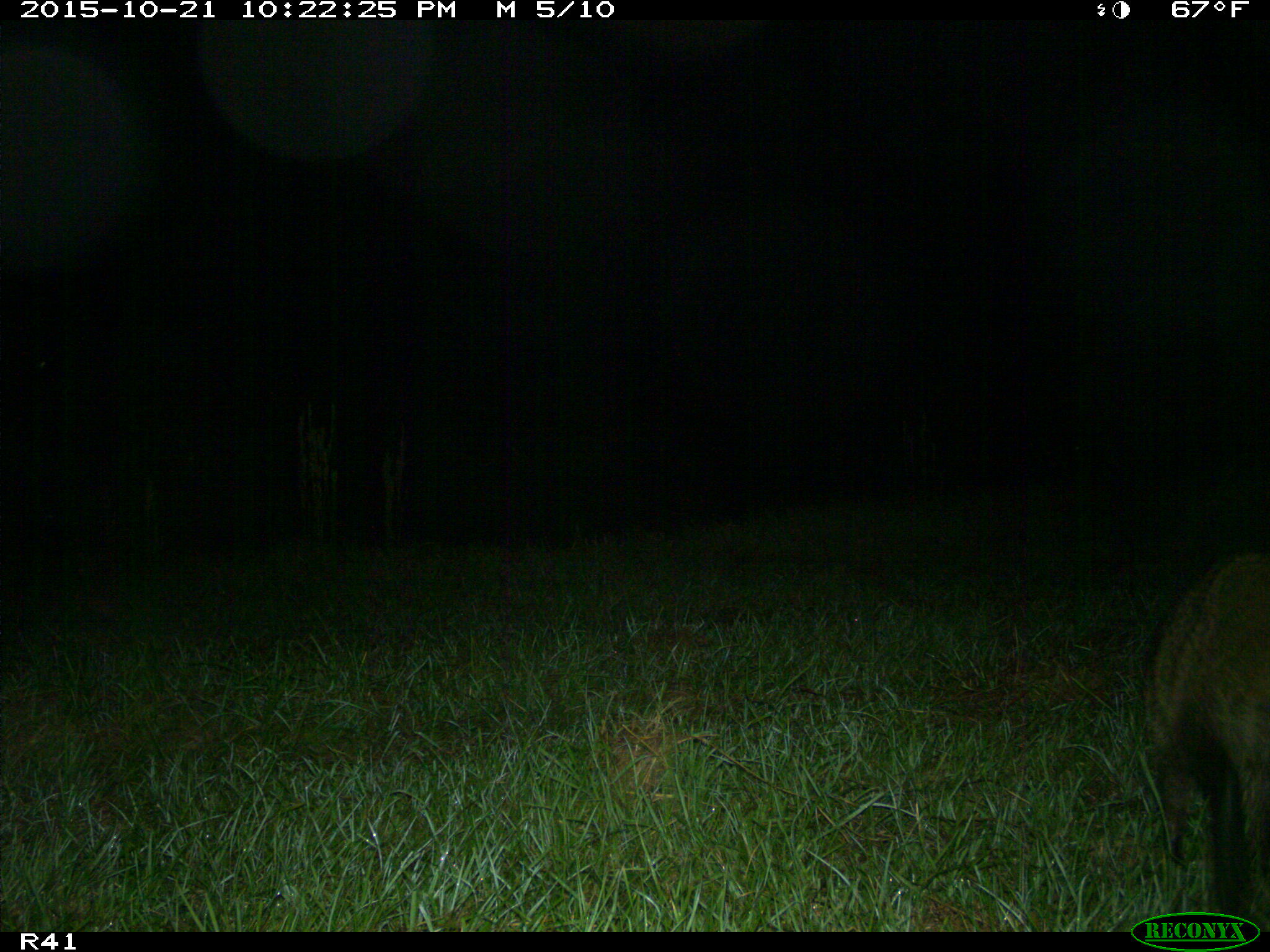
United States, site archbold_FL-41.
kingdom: Animalia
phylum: Chordata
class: Mammalia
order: Carnivora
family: Procyonidae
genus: Procyon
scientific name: Procyon lotor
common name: common raccoon